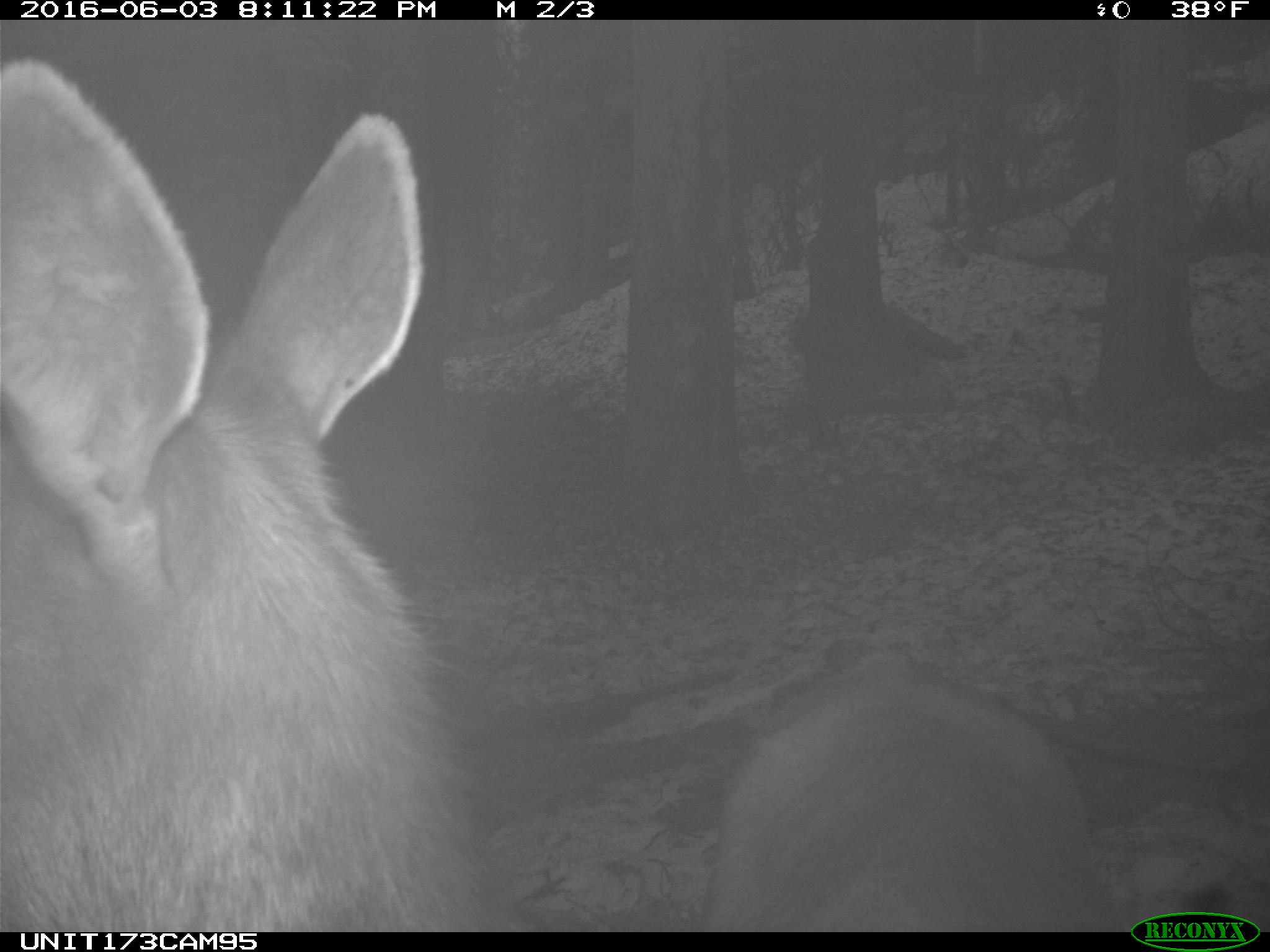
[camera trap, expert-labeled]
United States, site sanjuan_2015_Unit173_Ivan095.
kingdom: Animalia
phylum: Chordata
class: Mammalia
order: Artiodactyla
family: Cervidae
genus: Cervus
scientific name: Cervus elaphus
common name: red deer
Cervus elaphus (red deer).